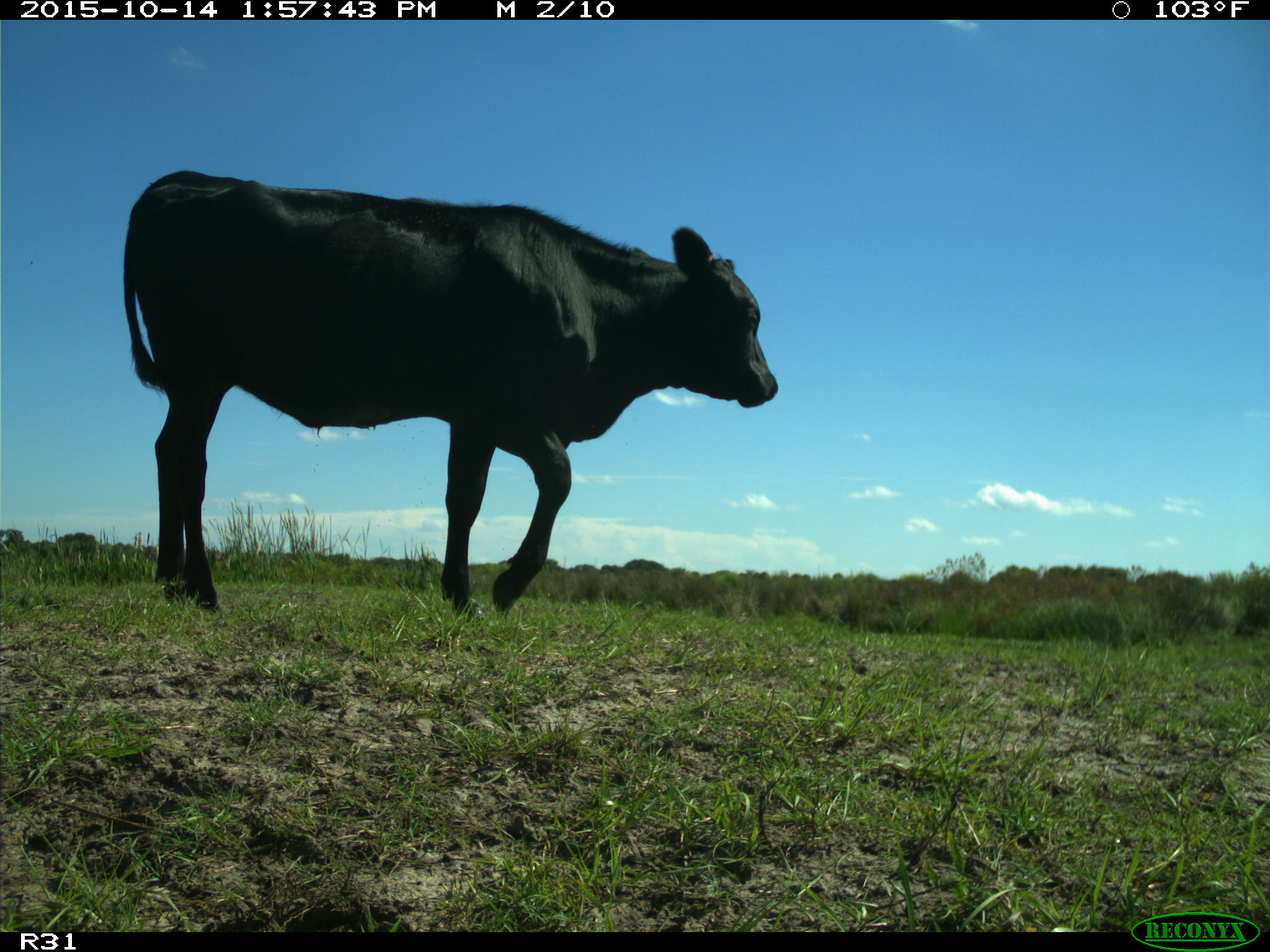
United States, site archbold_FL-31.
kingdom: Animalia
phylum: Chordata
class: Mammalia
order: Artiodactyla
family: Bovidae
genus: Bos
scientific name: Bos taurus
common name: domestic cow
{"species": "Bos taurus (domestic cow)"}